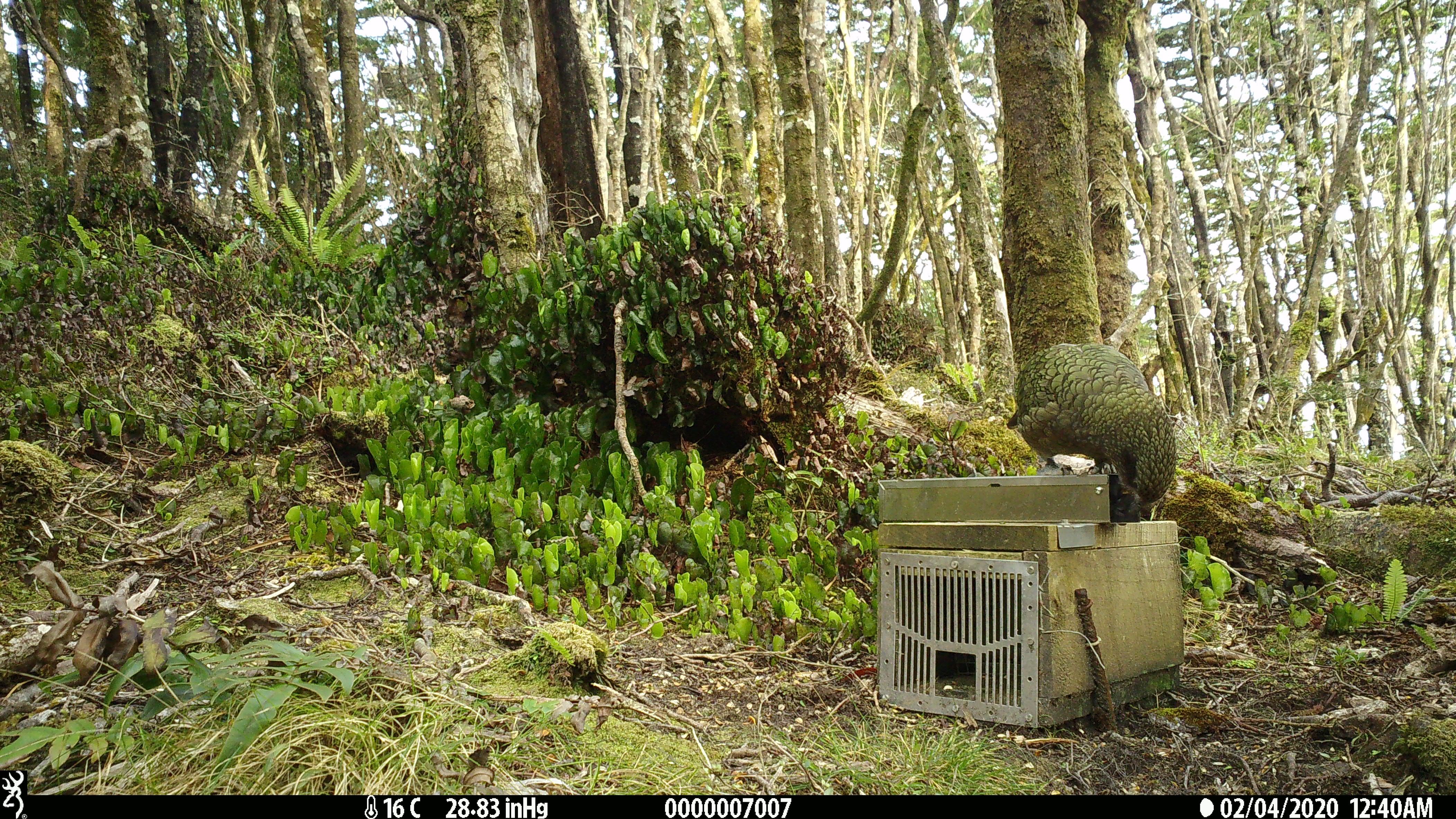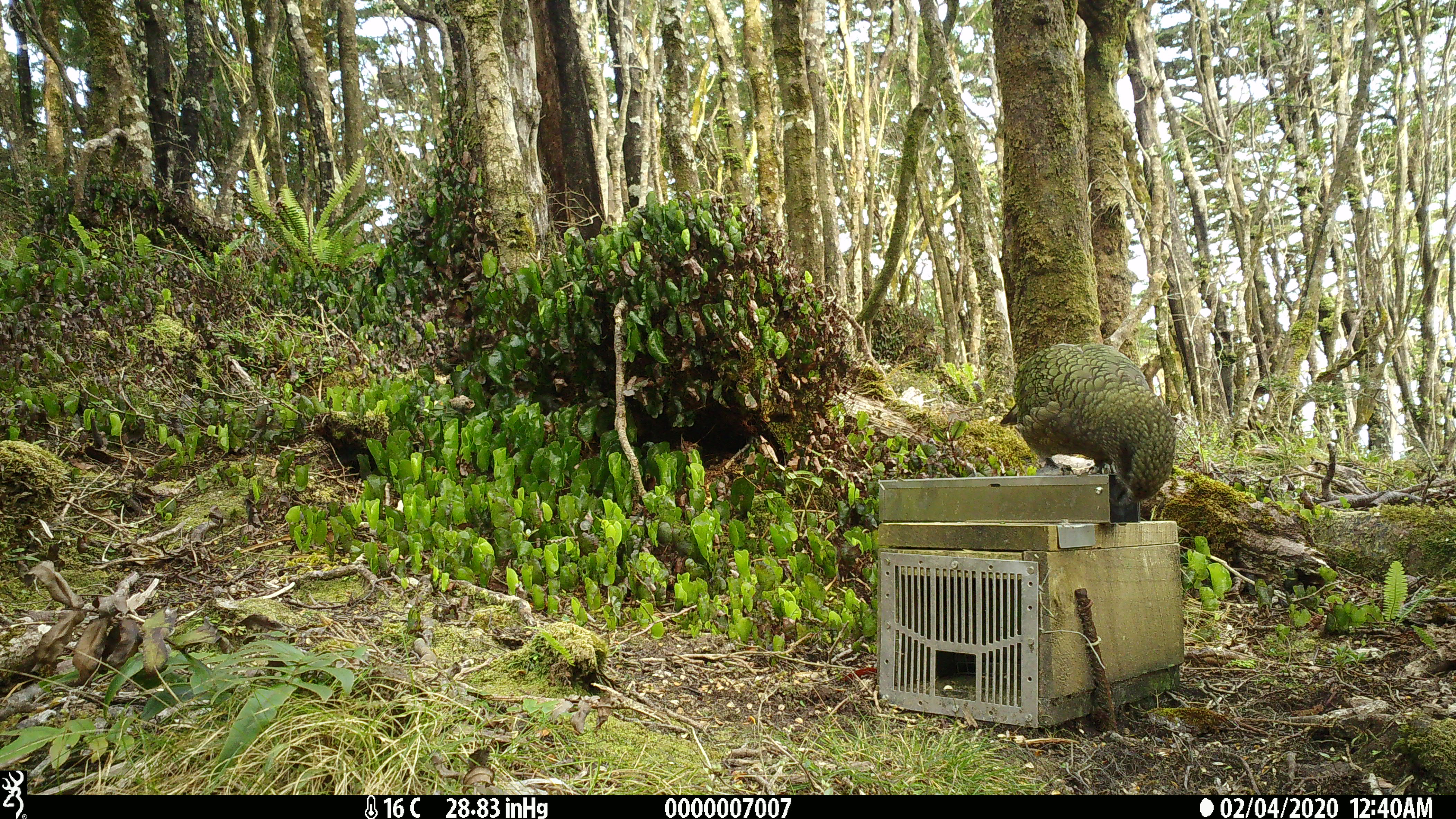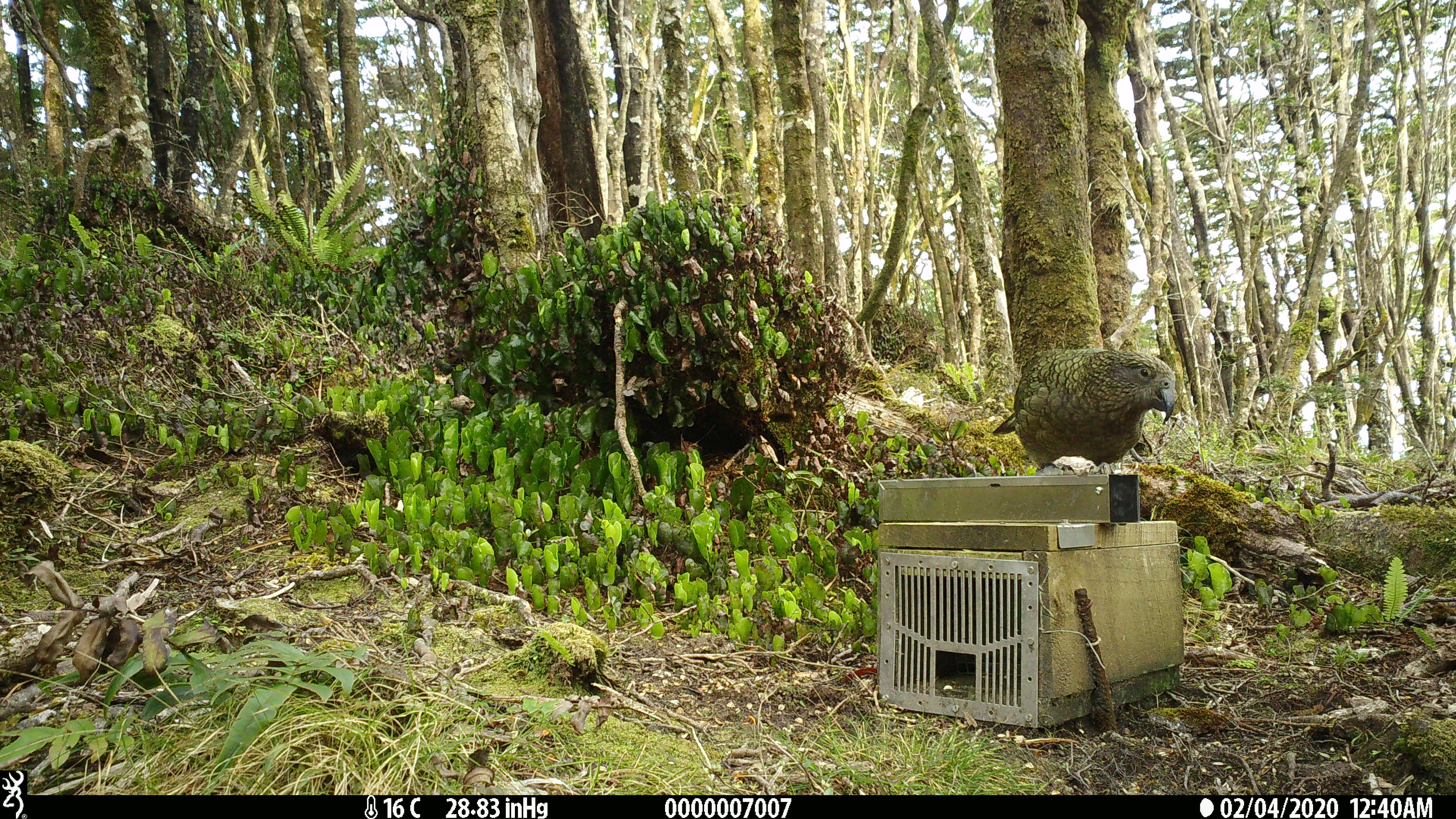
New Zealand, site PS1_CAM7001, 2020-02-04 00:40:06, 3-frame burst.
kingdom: Animalia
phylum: Chordata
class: Aves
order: Psittaciformes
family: Strigopidae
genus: Nestor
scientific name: Nestor notabilis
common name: kea